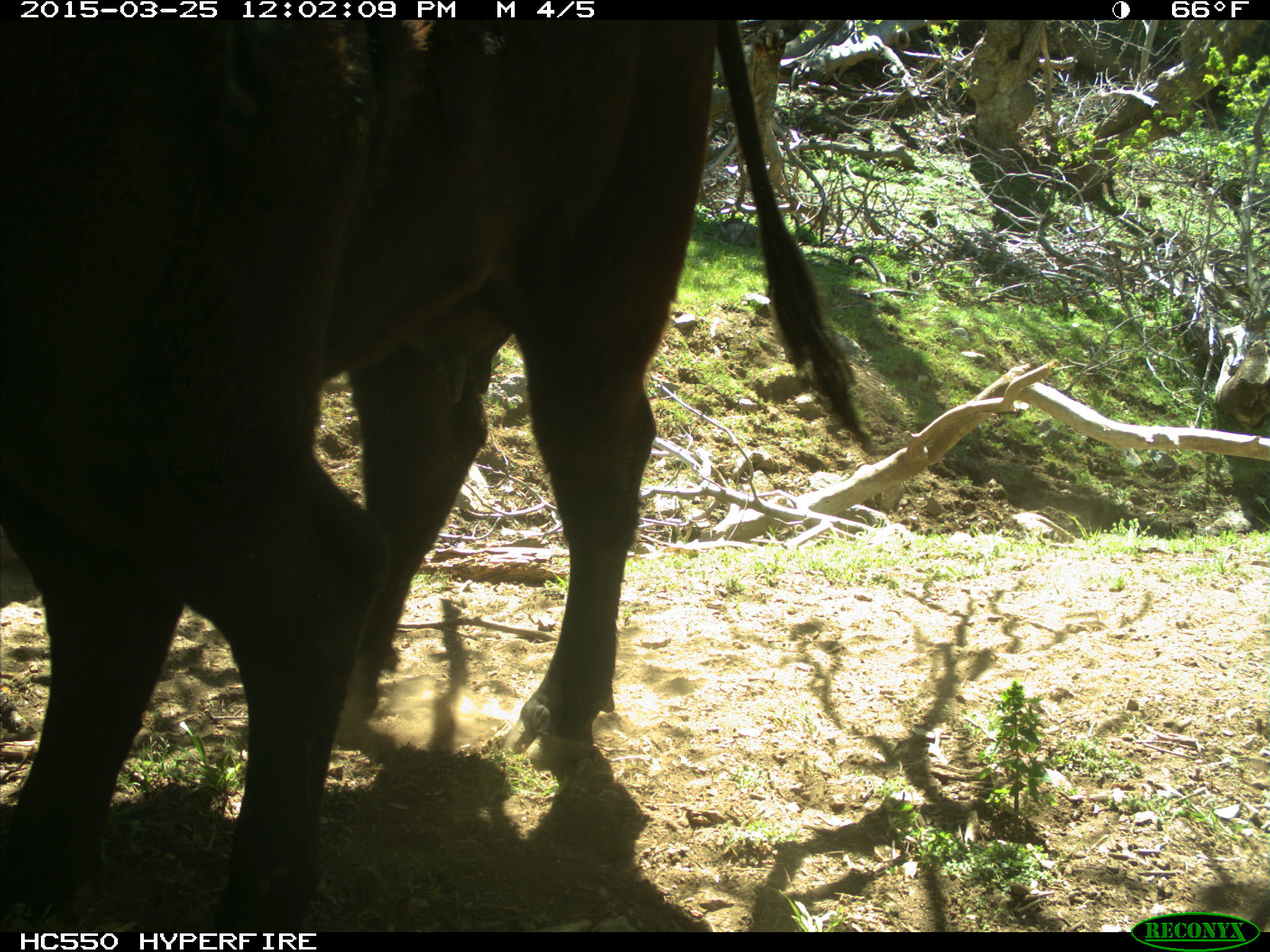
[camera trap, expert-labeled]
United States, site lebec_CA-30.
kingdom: Animalia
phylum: Chordata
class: Mammalia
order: Artiodactyla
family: Bovidae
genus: Bos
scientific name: Bos taurus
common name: domestic cow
Bos taurus (domestic cow).